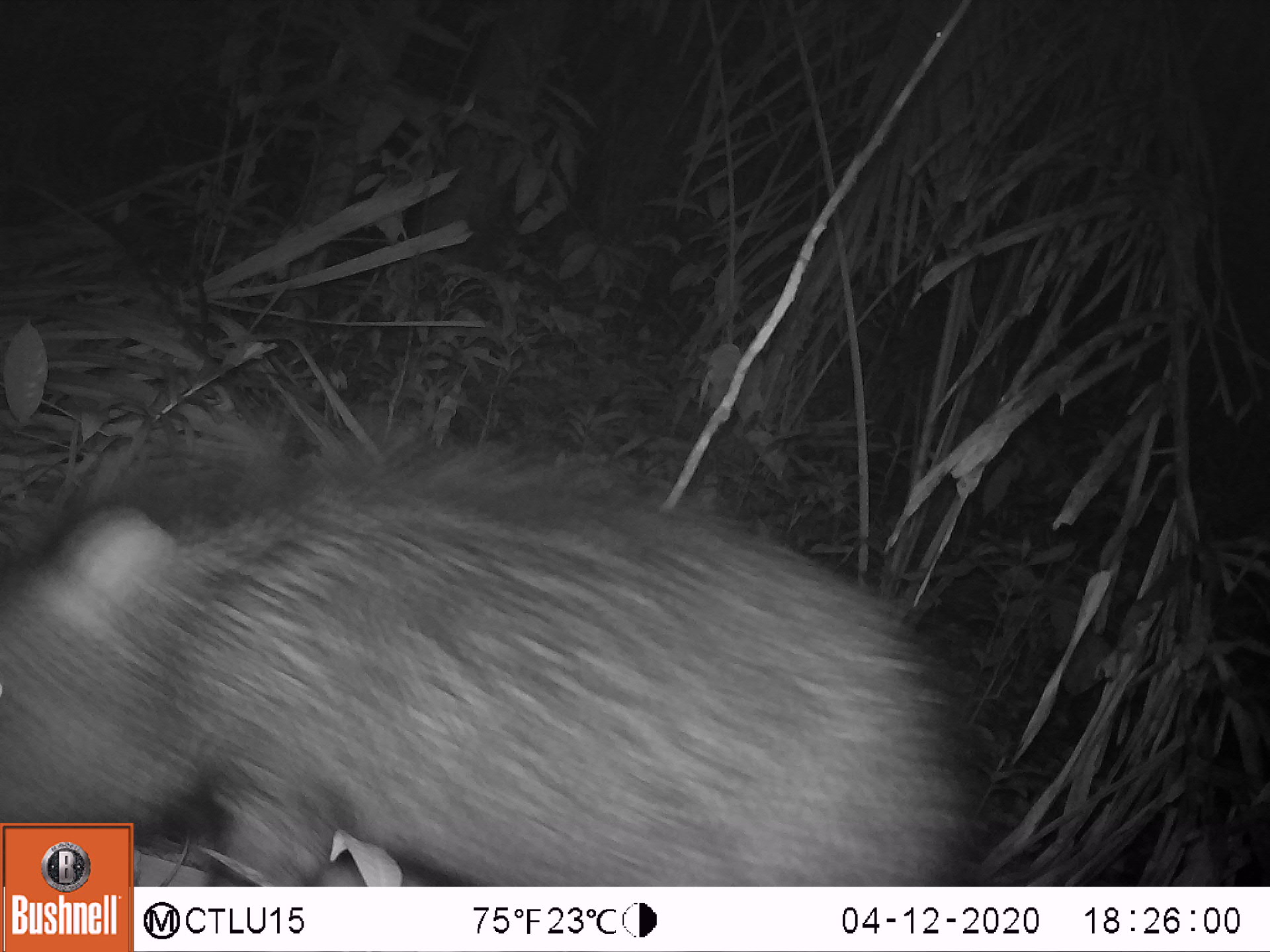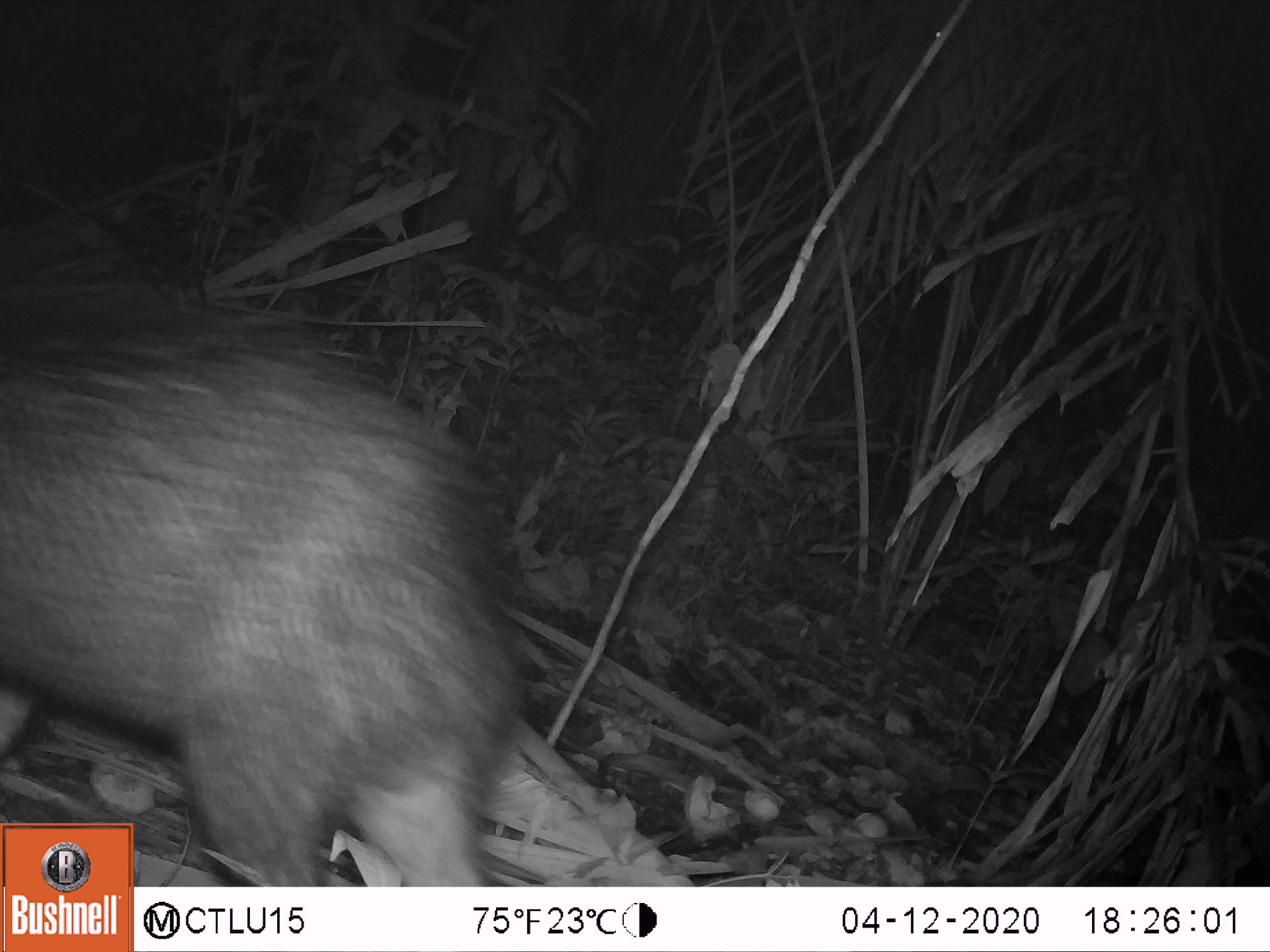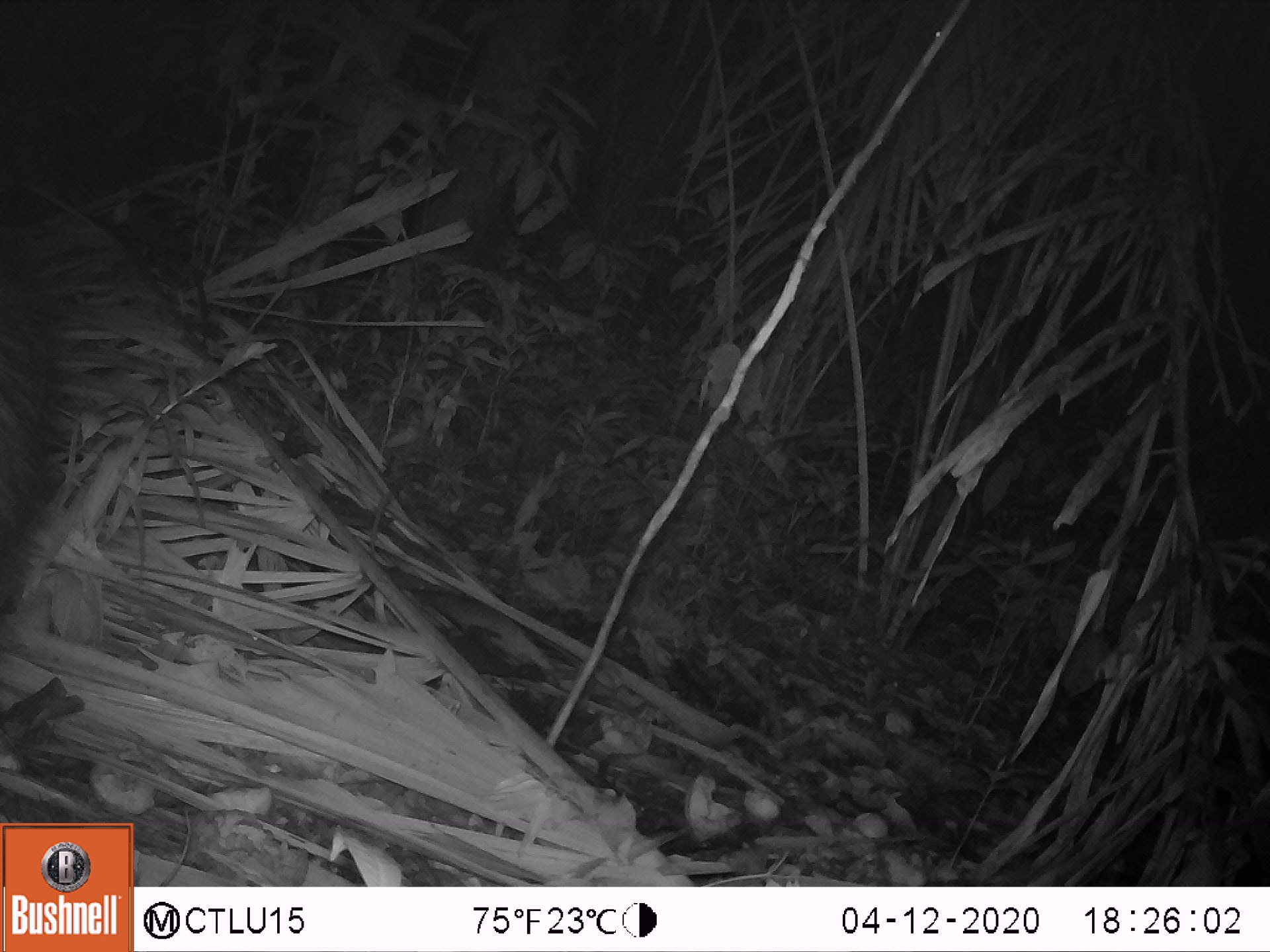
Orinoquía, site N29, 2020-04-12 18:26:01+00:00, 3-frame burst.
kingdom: Animalia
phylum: Chordata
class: Mammalia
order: Artiodactyla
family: Tayassuidae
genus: Pecari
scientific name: Pecari tajacu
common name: collared peccary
Collared peccary (Pecari tajacu).